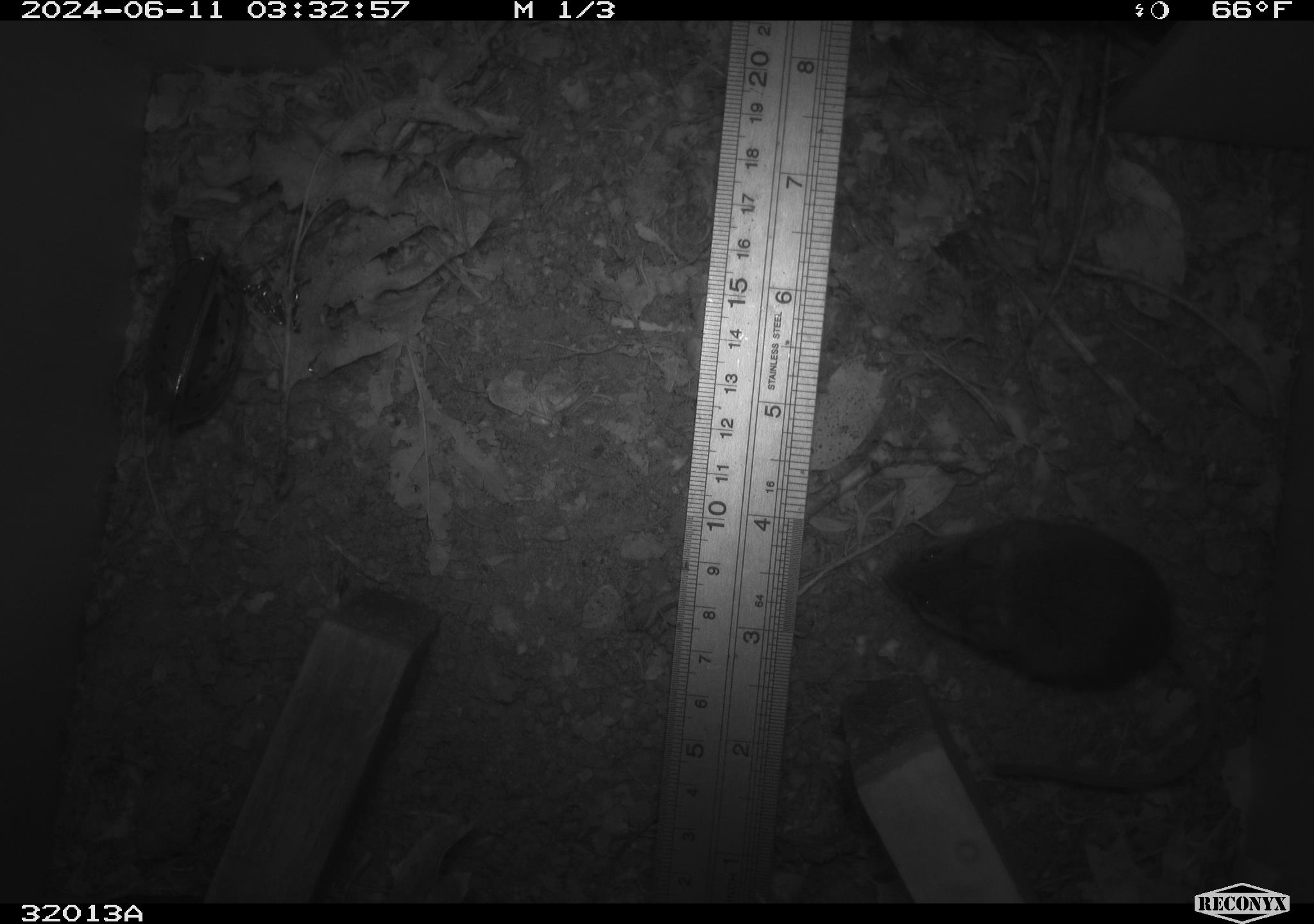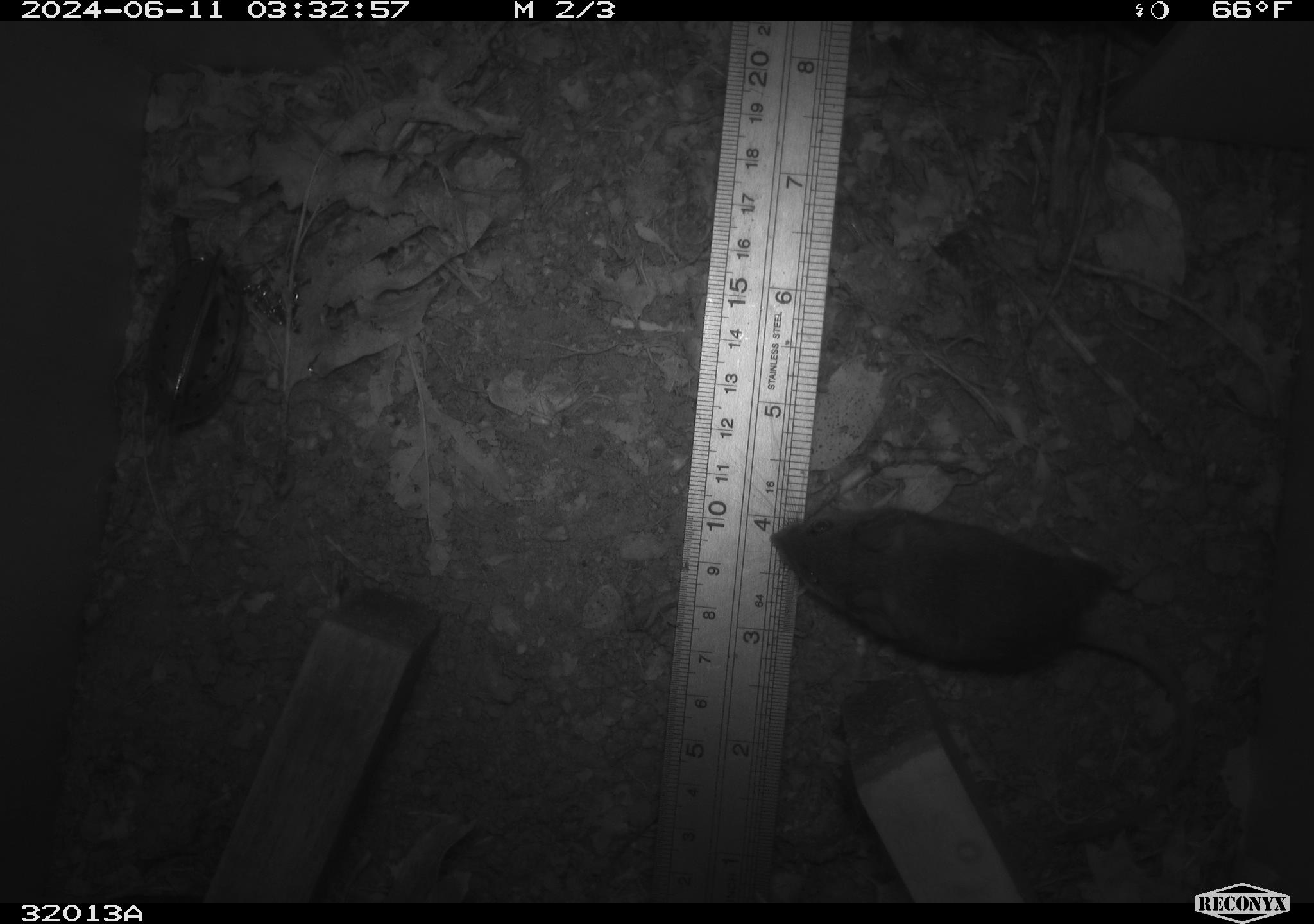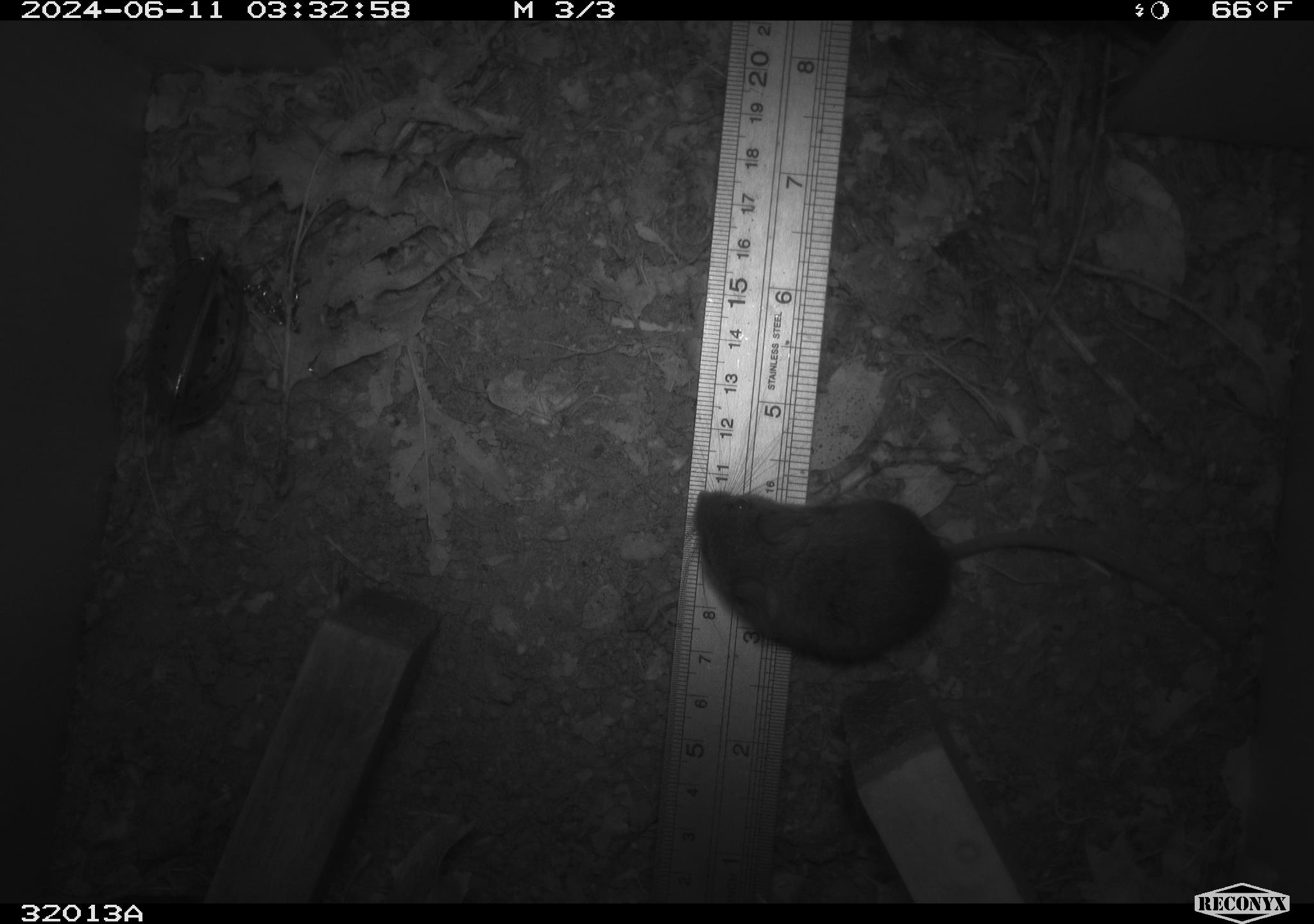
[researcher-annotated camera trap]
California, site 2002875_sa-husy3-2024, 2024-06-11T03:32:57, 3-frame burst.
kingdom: Animalia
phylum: Chordata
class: Mammalia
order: Rodentia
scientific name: Rodentia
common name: rodent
Rodent (Rodentia).